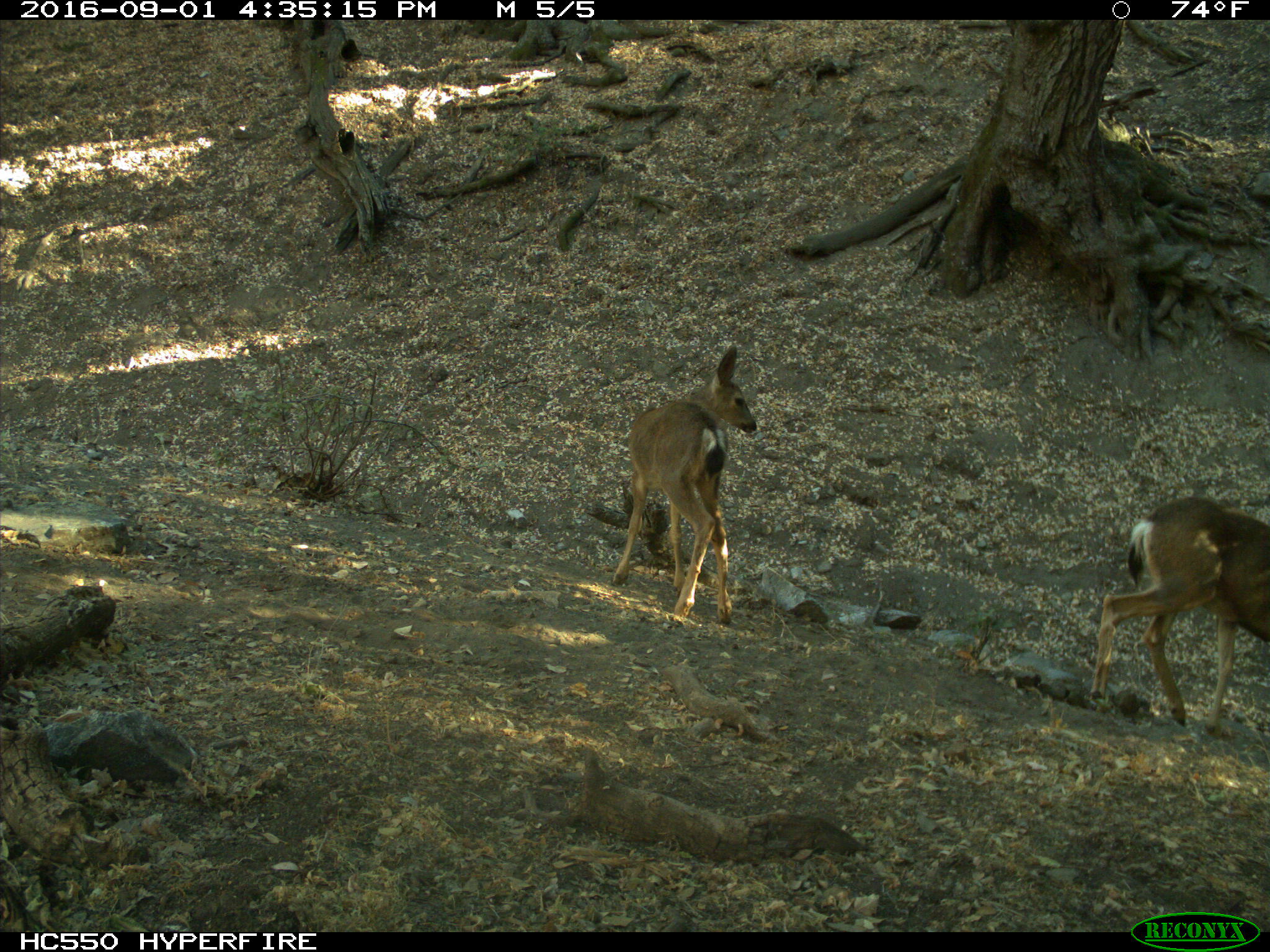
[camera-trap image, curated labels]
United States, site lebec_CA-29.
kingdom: Animalia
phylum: Chordata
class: Mammalia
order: Artiodactyla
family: Cervidae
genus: Odocoileus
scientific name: Odocoileus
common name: deer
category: unidentified deer